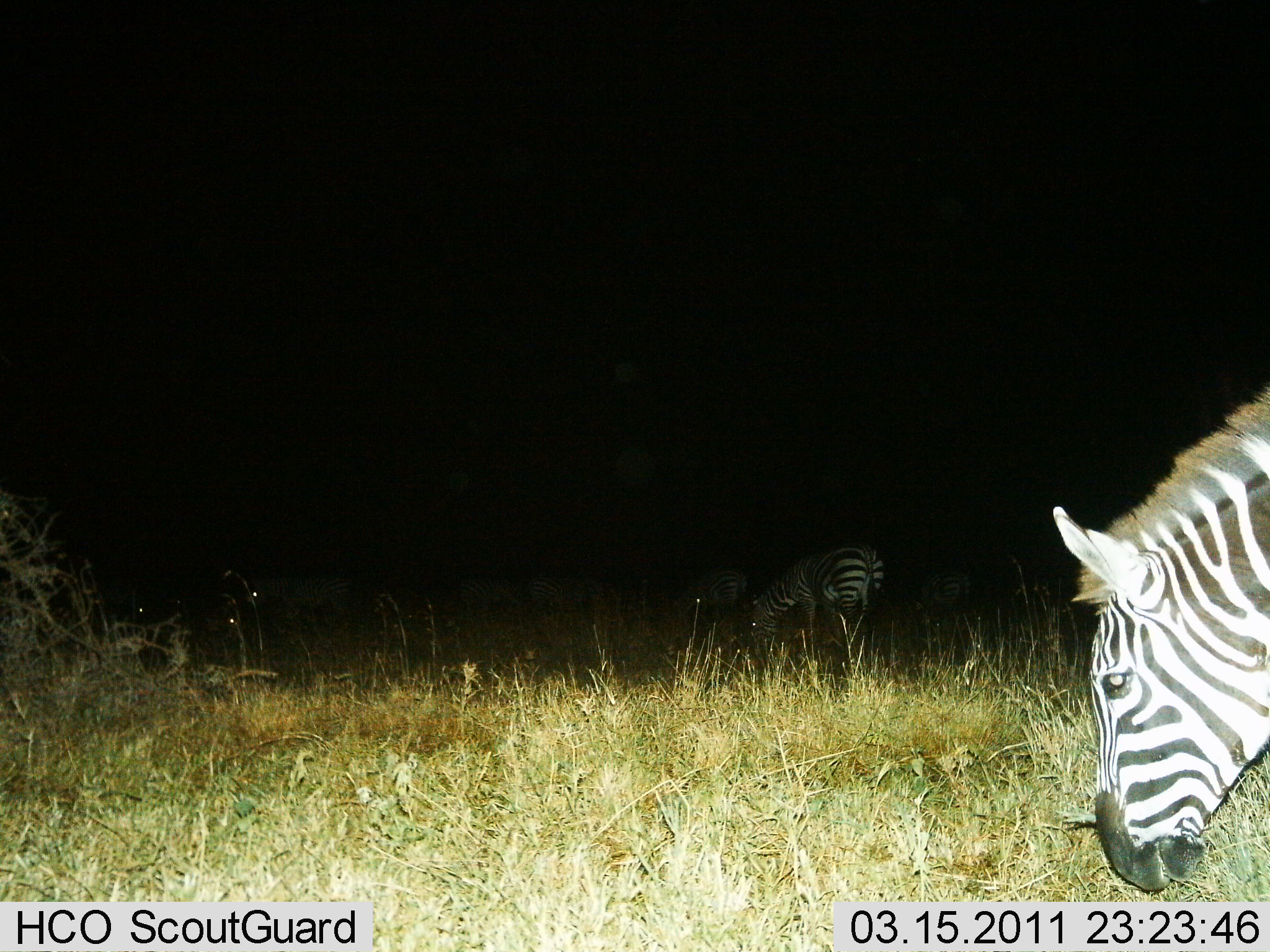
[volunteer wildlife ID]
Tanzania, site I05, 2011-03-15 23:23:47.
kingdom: Animalia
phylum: Chordata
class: Mammalia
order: Perissodactyla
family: Equidae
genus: Equus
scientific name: Equus quagga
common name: plains zebra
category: zebra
Zebra (plains zebra) (Equus quagga), count 5. Behavior (volunteer vote fractions): standing 30%, resting 0%, moving 10%, interacting 0%. Young present (vote fraction): 0%. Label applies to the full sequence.